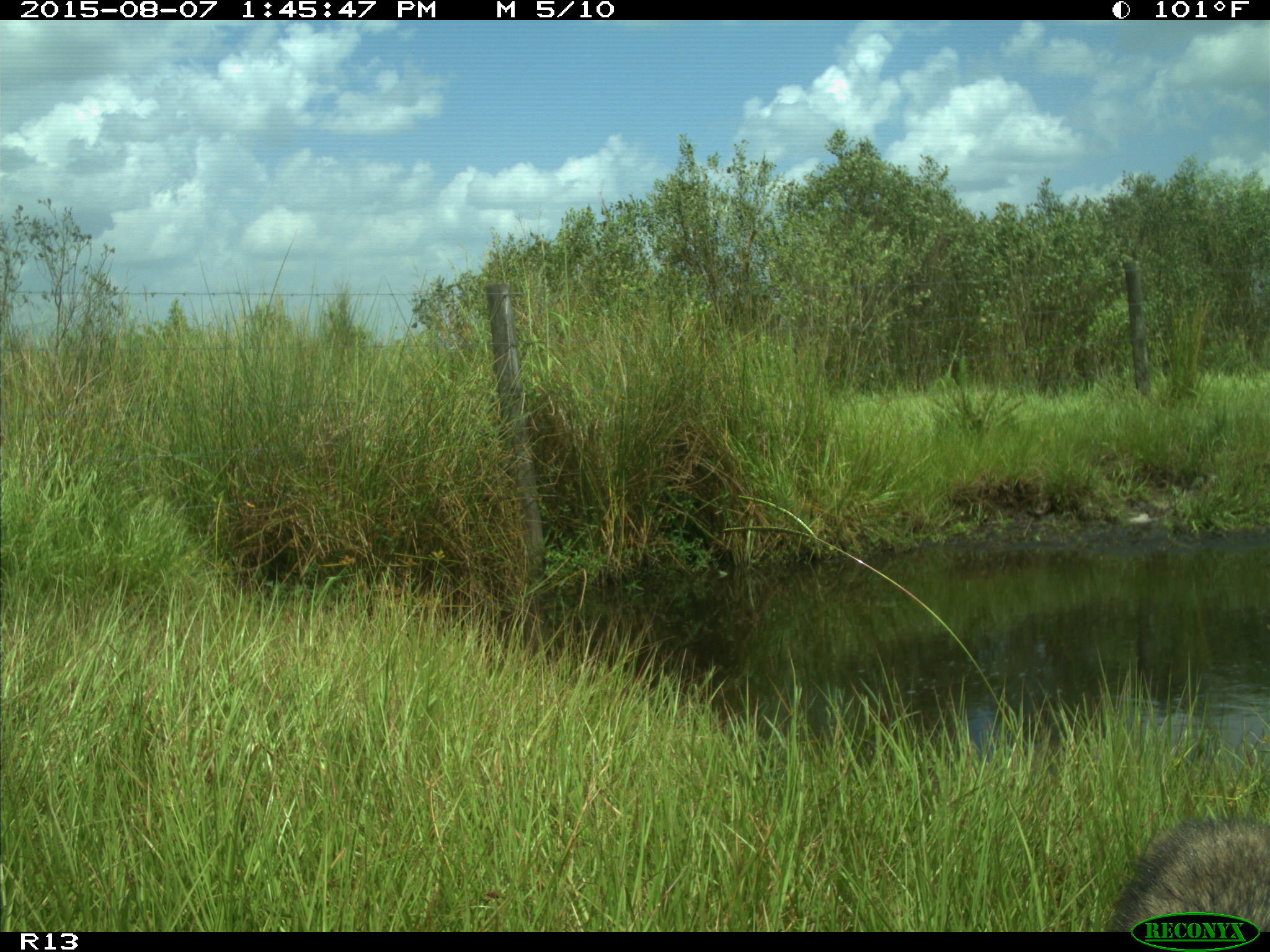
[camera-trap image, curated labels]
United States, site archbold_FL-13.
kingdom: Animalia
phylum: Chordata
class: Mammalia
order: Carnivora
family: Procyonidae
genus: Procyon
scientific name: Procyon lotor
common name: common raccoon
Procyon lotor (common raccoon).